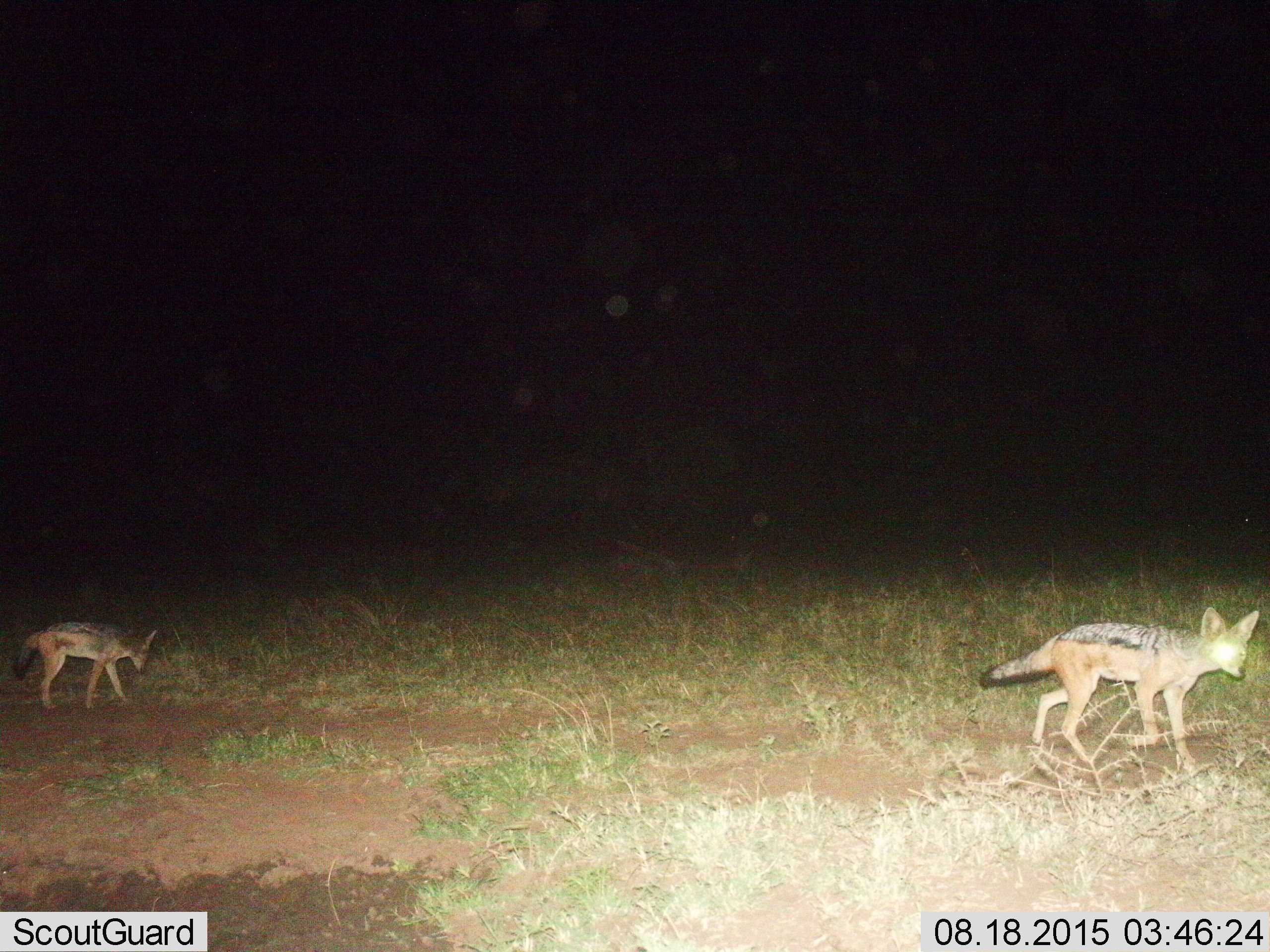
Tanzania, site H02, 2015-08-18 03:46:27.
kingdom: Animalia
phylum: Chordata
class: Mammalia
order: Carnivora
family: Canidae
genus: Lupulella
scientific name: Lupulella mesomelas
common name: black-backed jackal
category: jackal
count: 2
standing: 30%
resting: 0%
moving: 100%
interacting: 0%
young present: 10%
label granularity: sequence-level